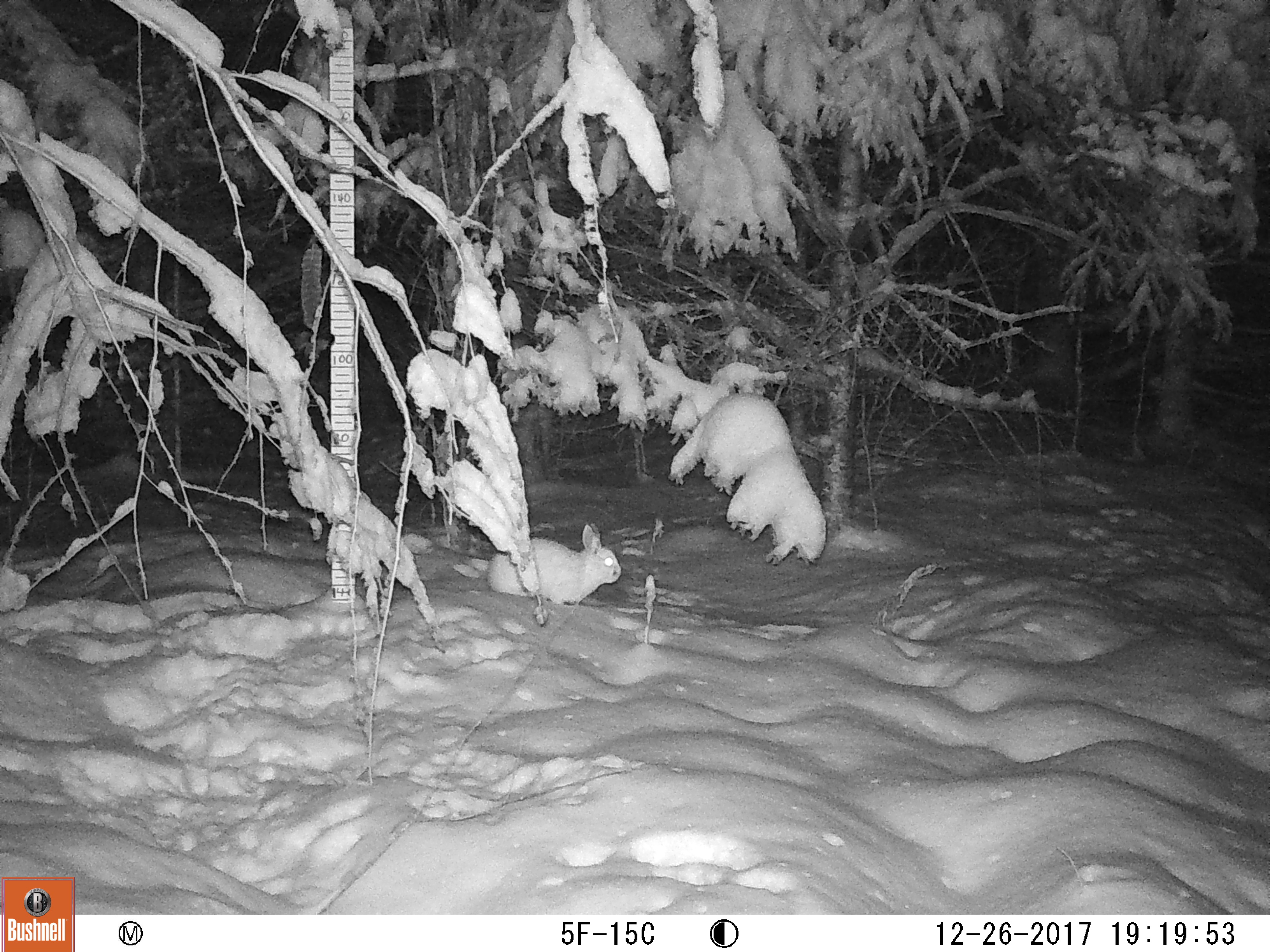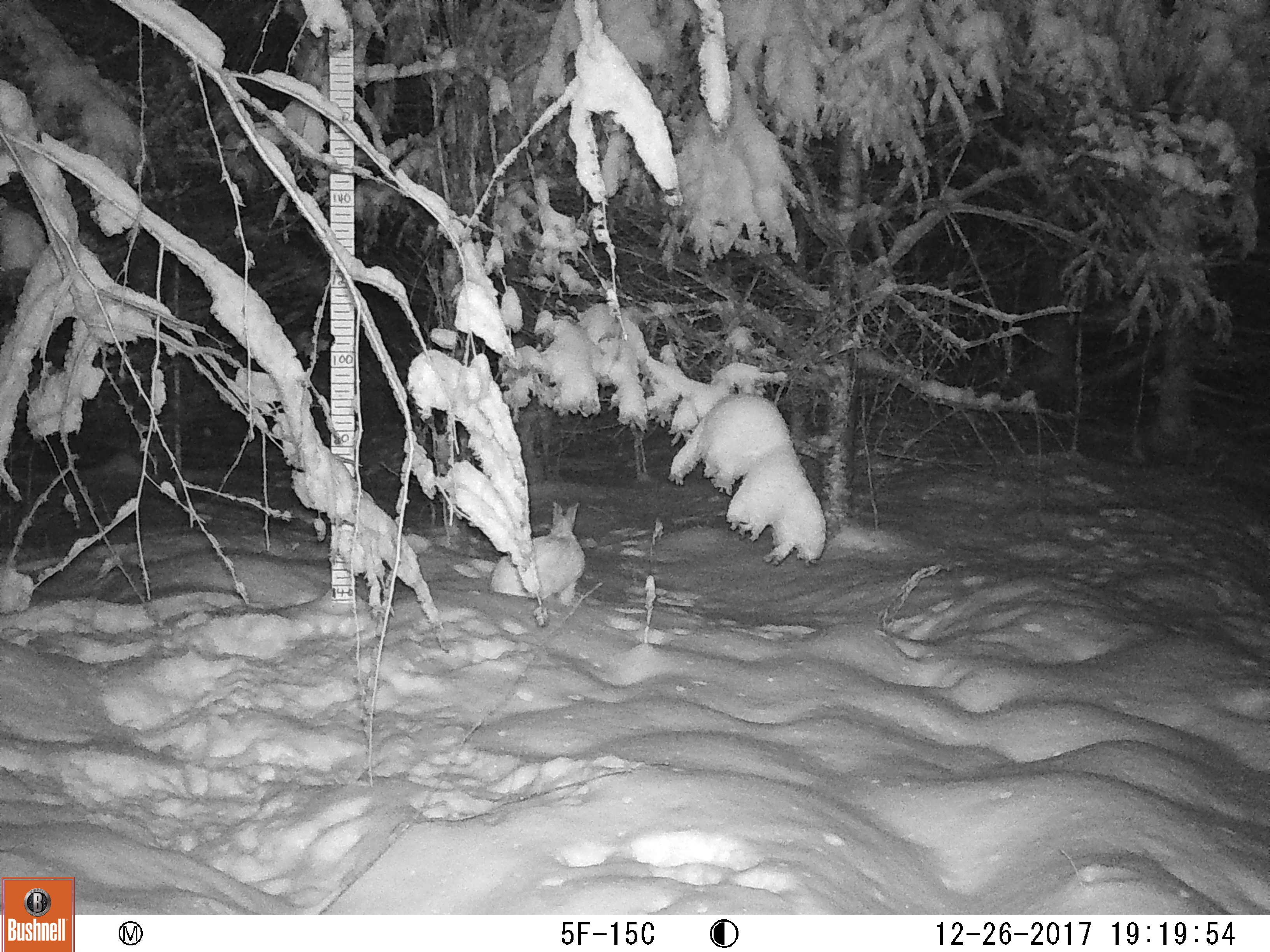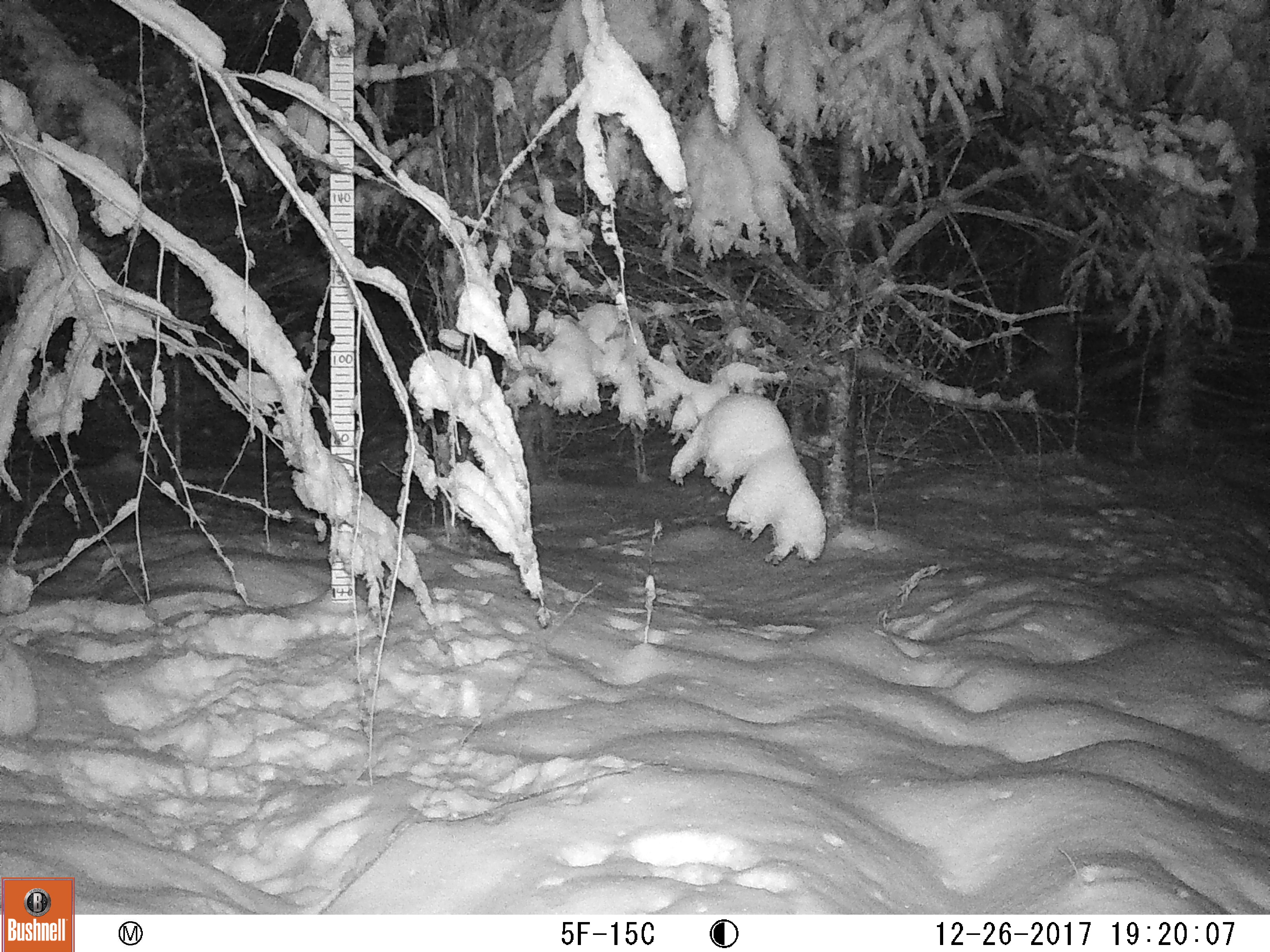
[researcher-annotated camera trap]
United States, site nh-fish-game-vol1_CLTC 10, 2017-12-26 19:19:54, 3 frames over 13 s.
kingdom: Animalia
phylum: Chordata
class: Mammalia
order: Lagomorpha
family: Leporidae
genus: Lepus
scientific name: Lepus americanus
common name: snowshoe hare